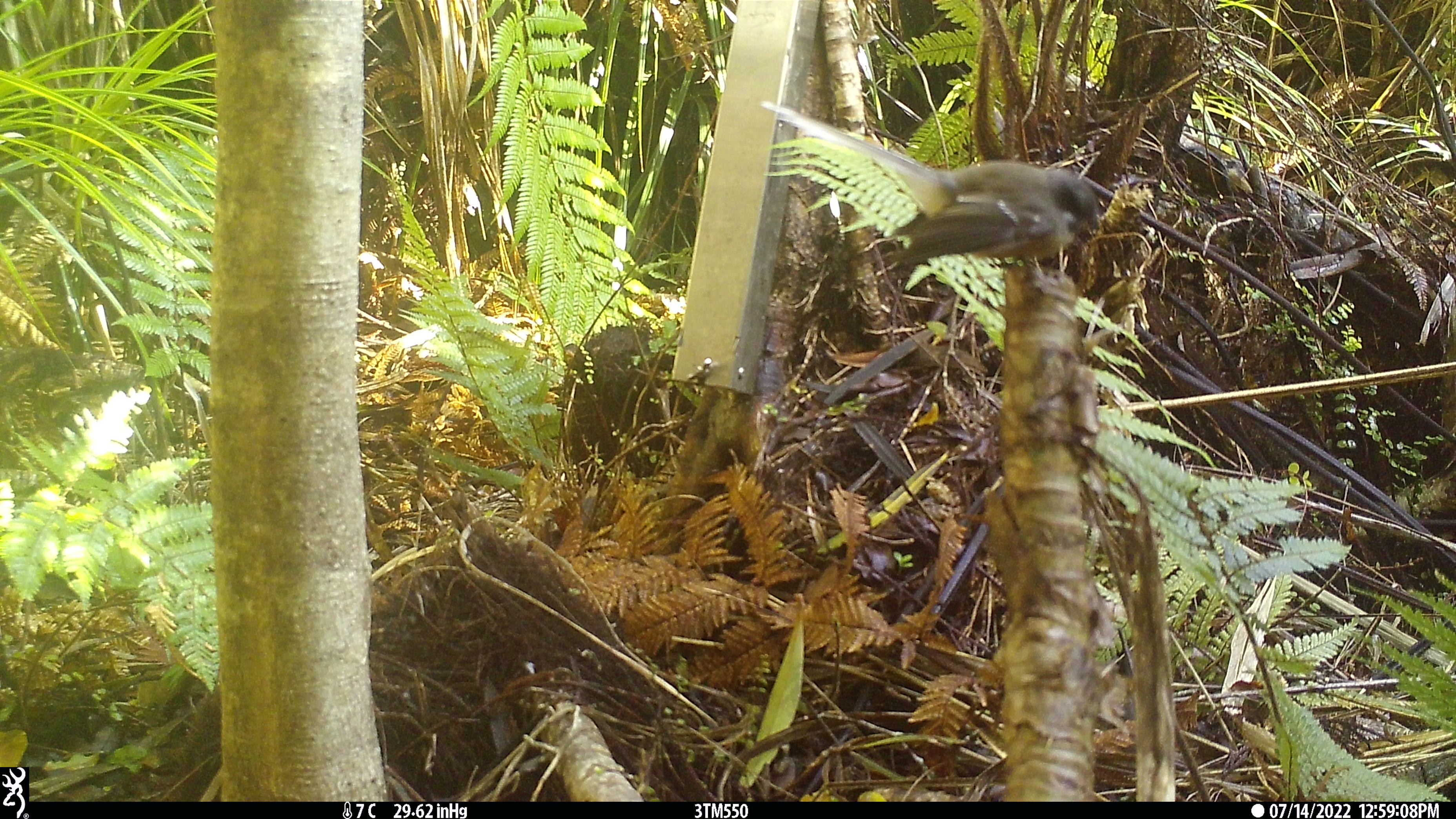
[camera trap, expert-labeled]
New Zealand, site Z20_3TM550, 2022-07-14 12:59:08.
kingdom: Animalia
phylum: Chordata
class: Aves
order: Passeriformes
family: Rhipiduridae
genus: Rhipidura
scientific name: Rhipidura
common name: fantails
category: fantail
Fantail (fantails) (Rhipidura).